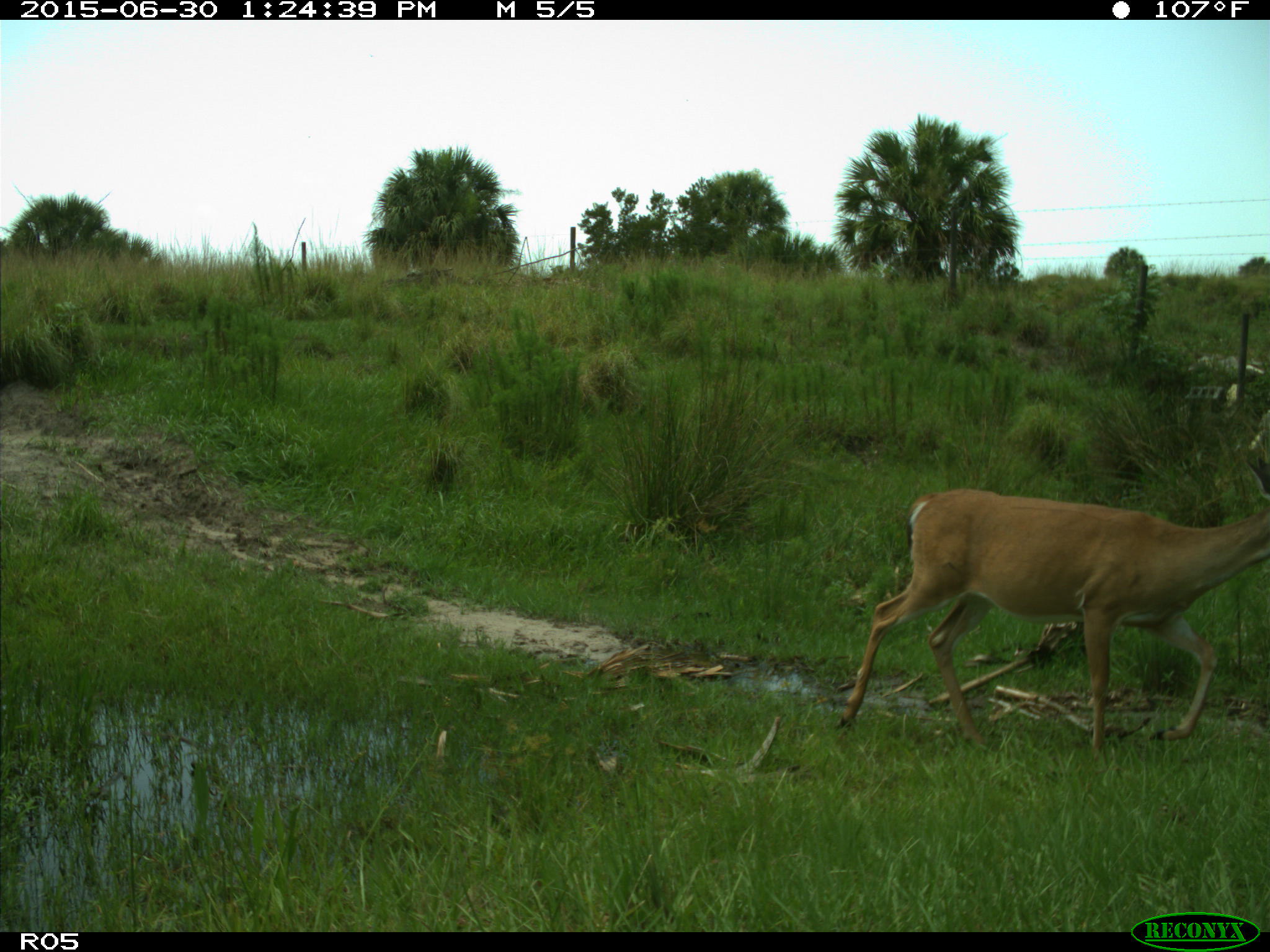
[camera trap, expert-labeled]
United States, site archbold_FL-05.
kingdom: Animalia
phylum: Chordata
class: Mammalia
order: Artiodactyla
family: Cervidae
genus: Odocoileus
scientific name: Odocoileus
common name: deer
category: unidentified deer